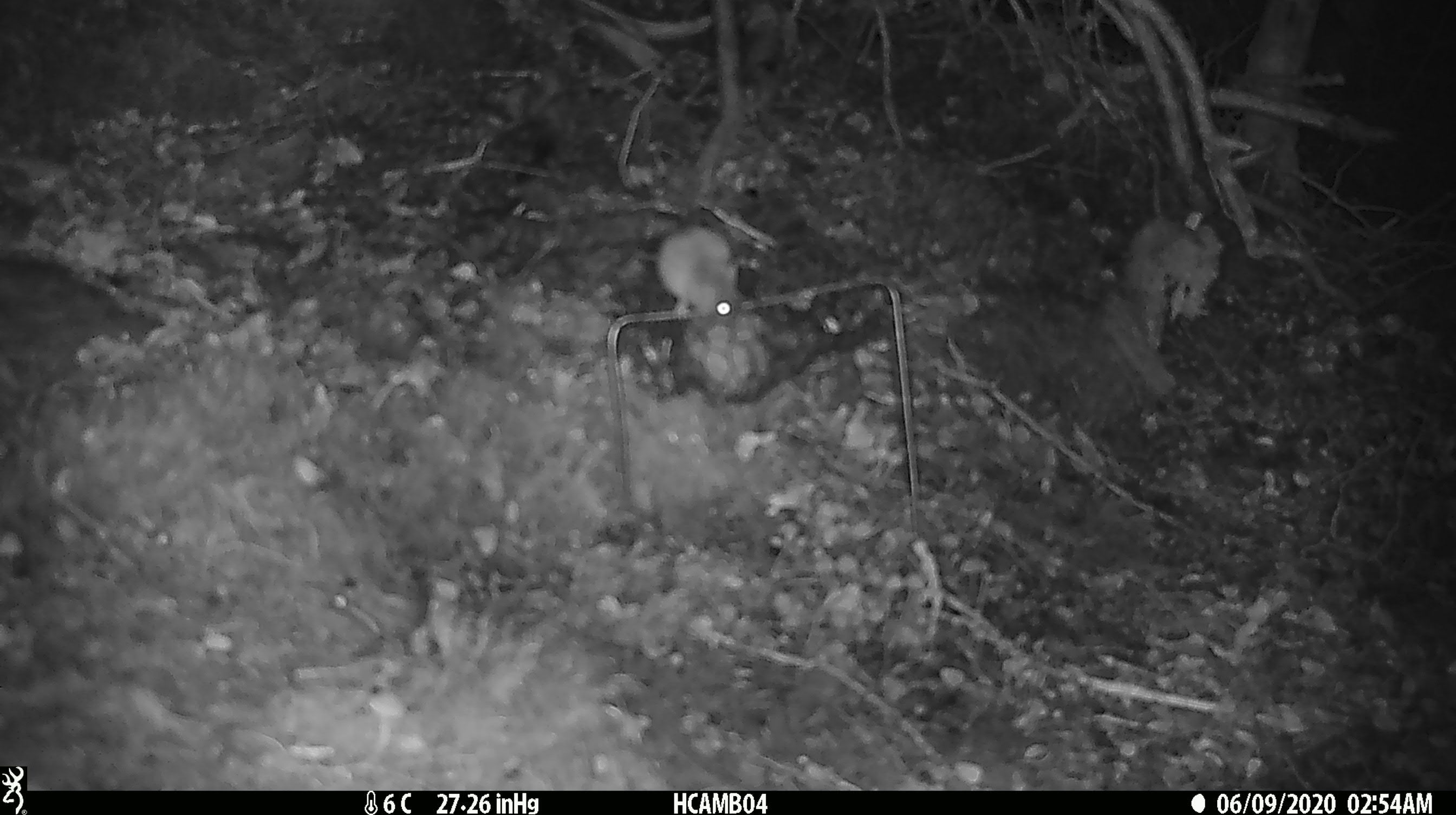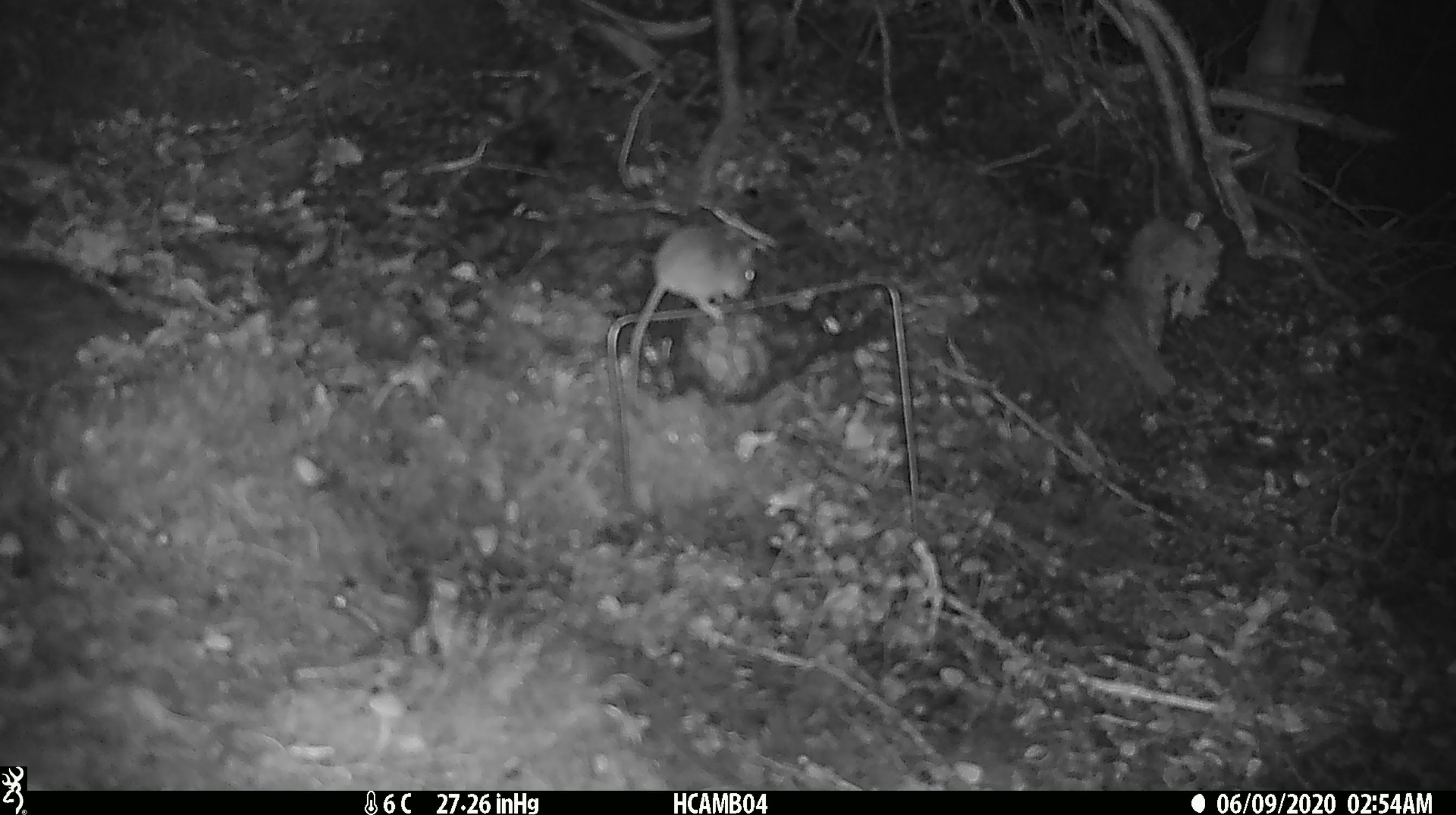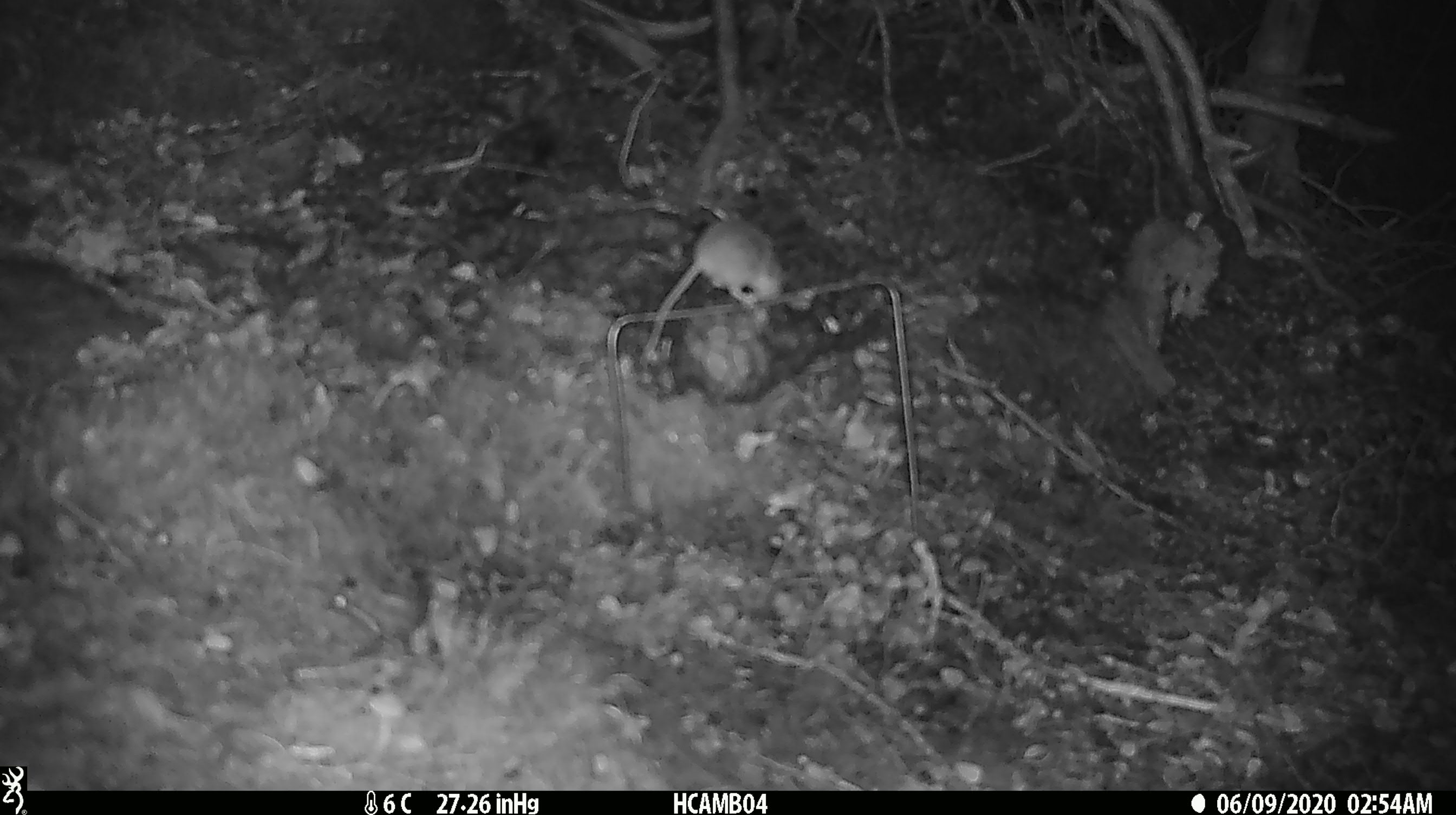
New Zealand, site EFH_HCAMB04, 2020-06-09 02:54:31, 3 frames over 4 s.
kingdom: Animalia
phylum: Chordata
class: Mammalia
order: Rodentia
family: Muridae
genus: Mus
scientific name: Mus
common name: mouse